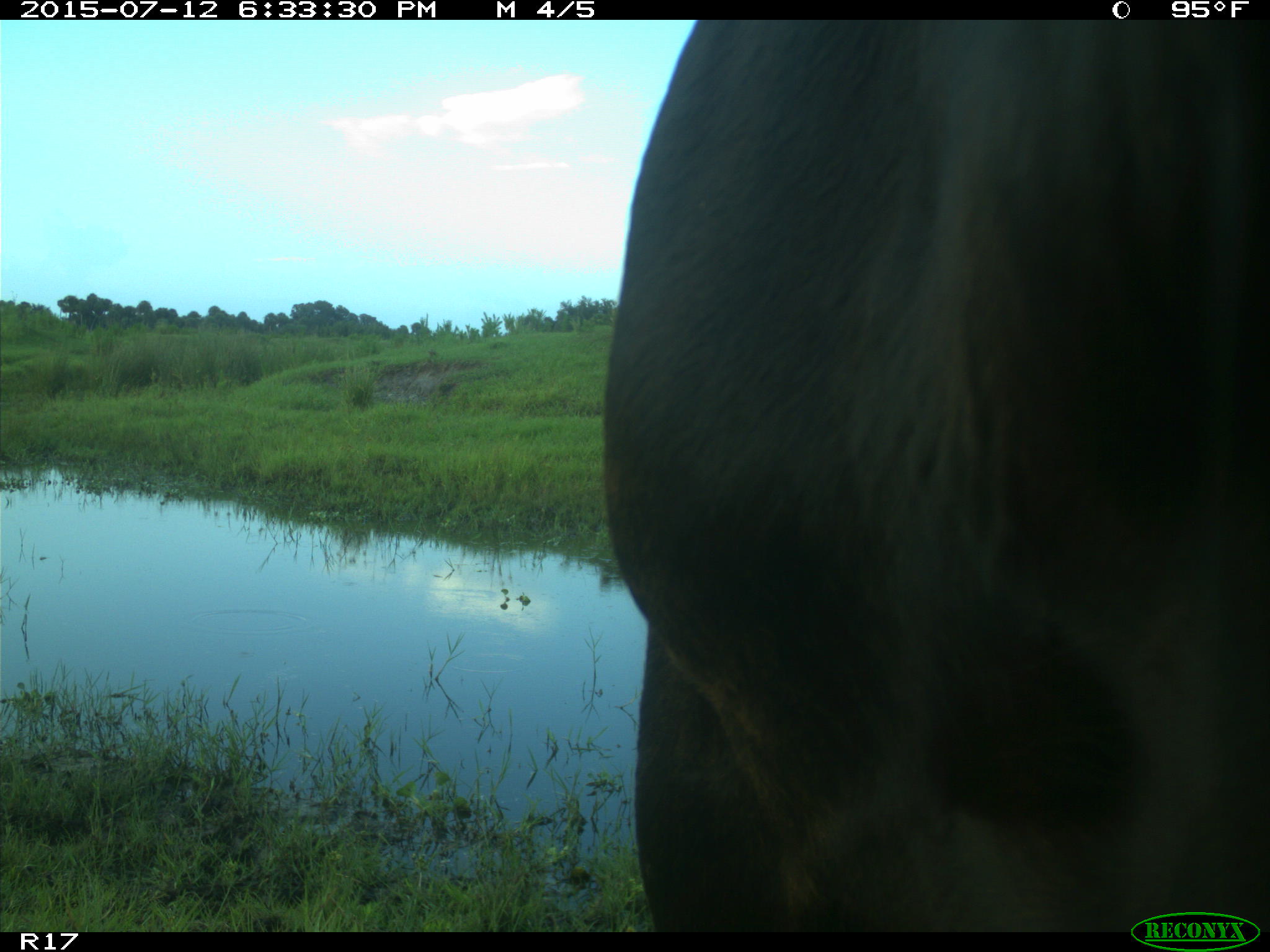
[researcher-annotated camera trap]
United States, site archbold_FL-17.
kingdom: Animalia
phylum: Chordata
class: Mammalia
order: Artiodactyla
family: Bovidae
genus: Bos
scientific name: Bos taurus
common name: domestic cow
Bos taurus (domestic cow).